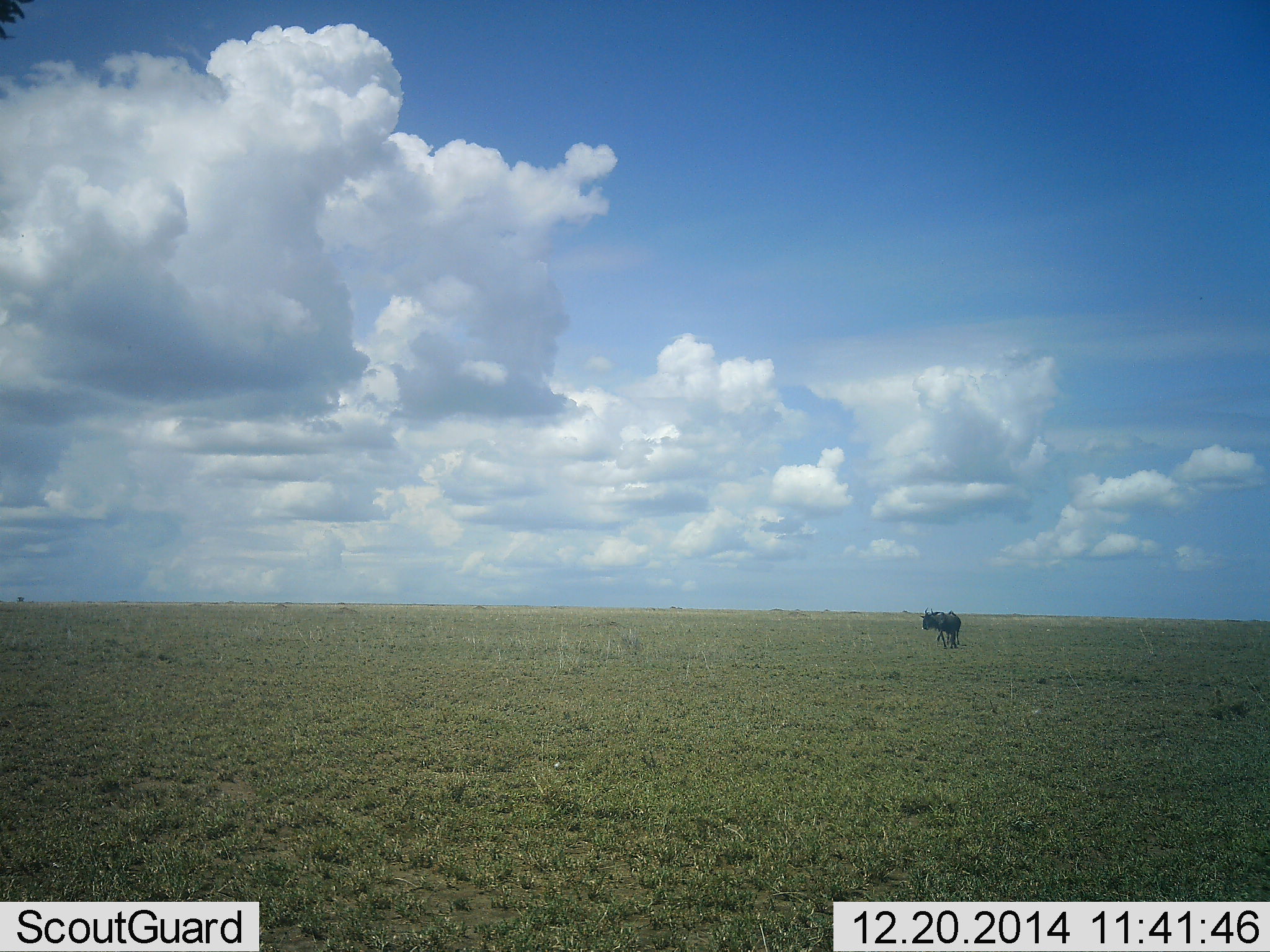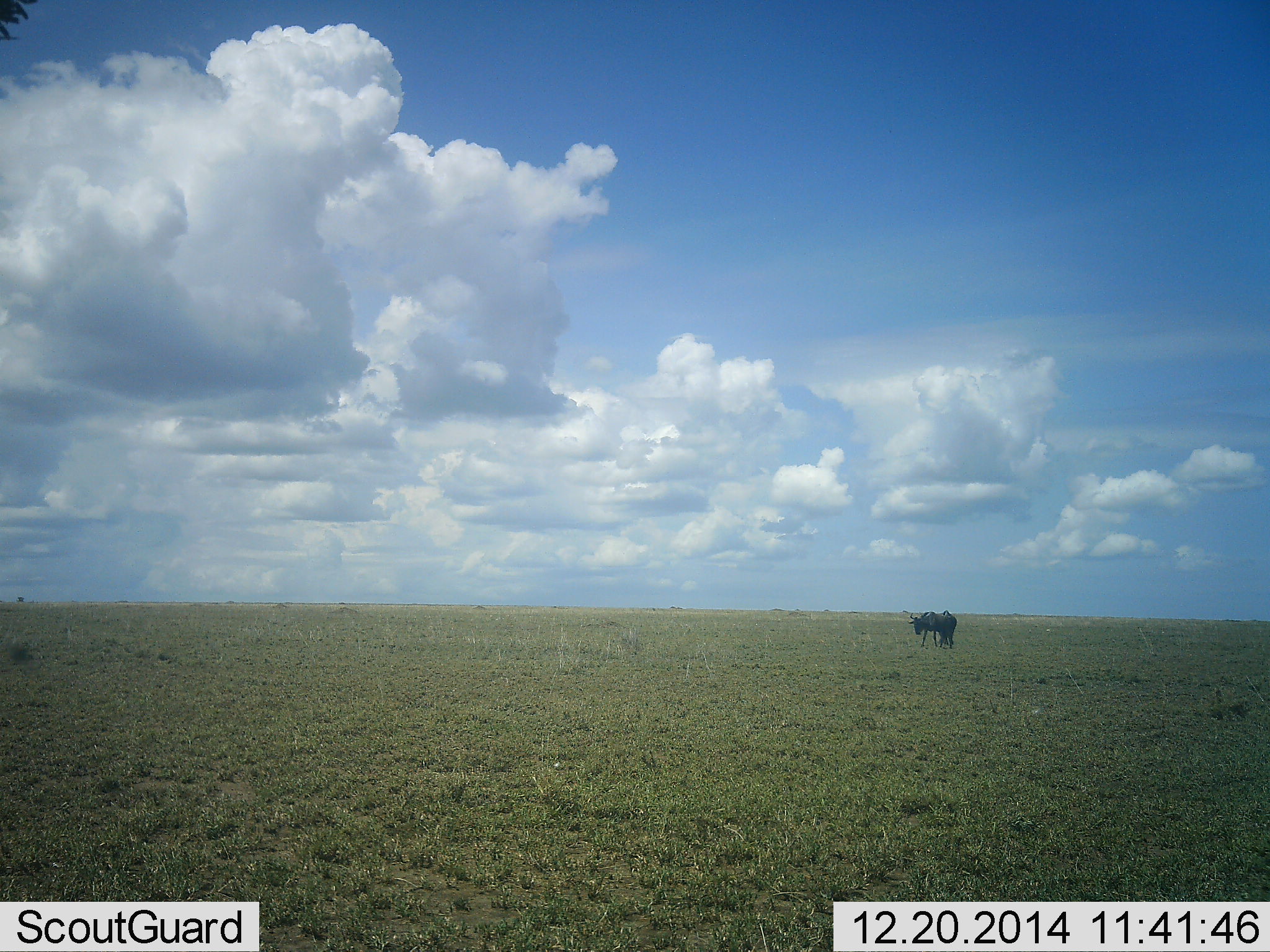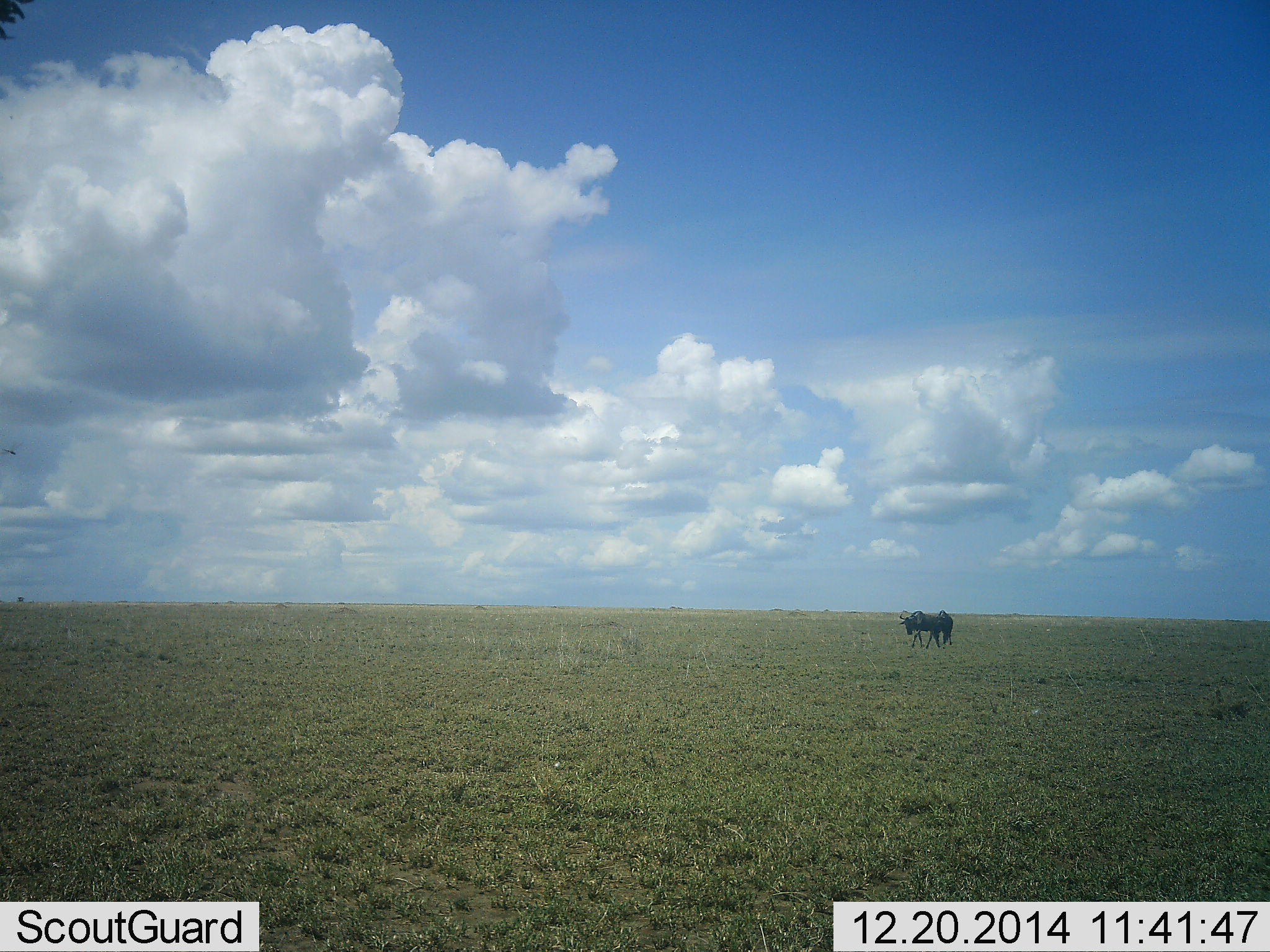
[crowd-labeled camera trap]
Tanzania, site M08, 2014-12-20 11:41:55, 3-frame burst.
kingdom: Animalia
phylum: Chordata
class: Mammalia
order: Artiodactyla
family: Bovidae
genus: Connochaetes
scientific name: Connochaetes taurinus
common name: blue wildebeest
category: wildebeest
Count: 1.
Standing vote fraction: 30%.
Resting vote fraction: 0%.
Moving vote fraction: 70%.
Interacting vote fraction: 0%.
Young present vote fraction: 0%.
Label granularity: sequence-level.